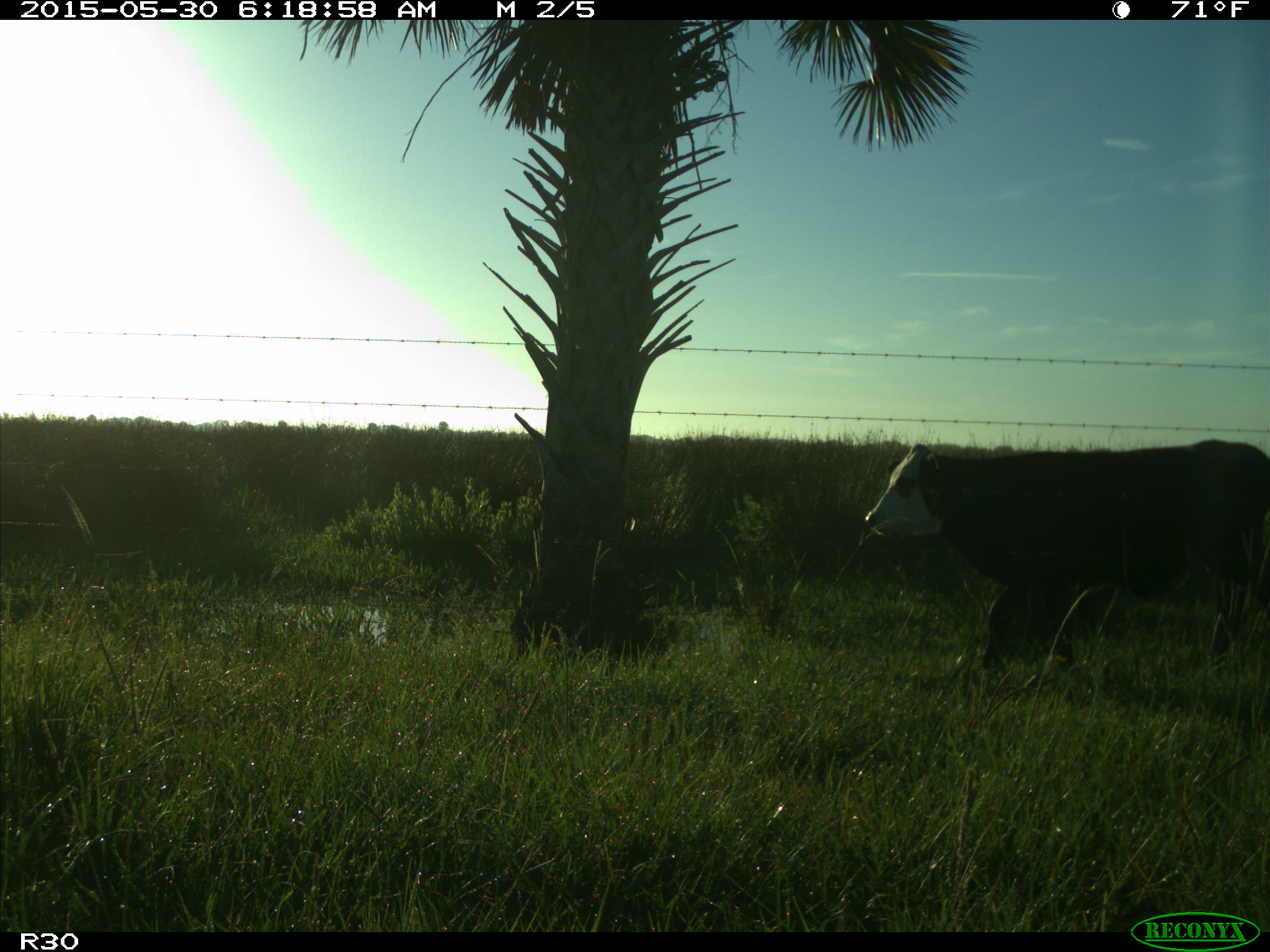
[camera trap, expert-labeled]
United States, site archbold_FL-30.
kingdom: Animalia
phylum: Chordata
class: Mammalia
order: Artiodactyla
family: Bovidae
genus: Bos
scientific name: Bos taurus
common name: domestic cow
Bos taurus (domestic cow).